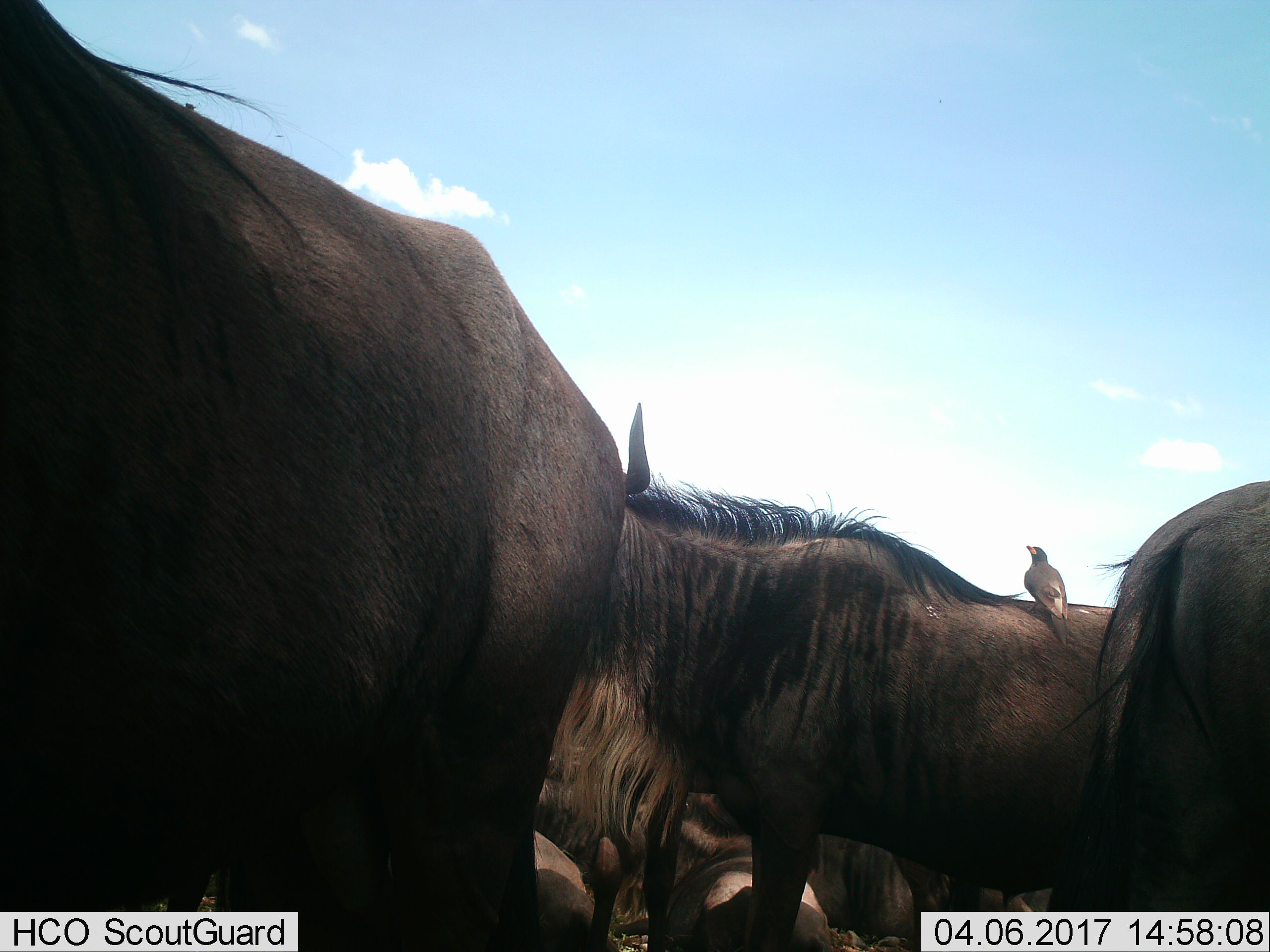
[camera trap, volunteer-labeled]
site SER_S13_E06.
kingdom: Animalia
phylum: Chordata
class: Aves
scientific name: Aves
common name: bird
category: birdother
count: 1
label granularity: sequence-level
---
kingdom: Animalia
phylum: Chordata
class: Mammalia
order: Artiodactyla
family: Bovidae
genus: Connochaetes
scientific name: Connochaetes taurinus taurinus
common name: blue wildebeest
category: wildebeestblue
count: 6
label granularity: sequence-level